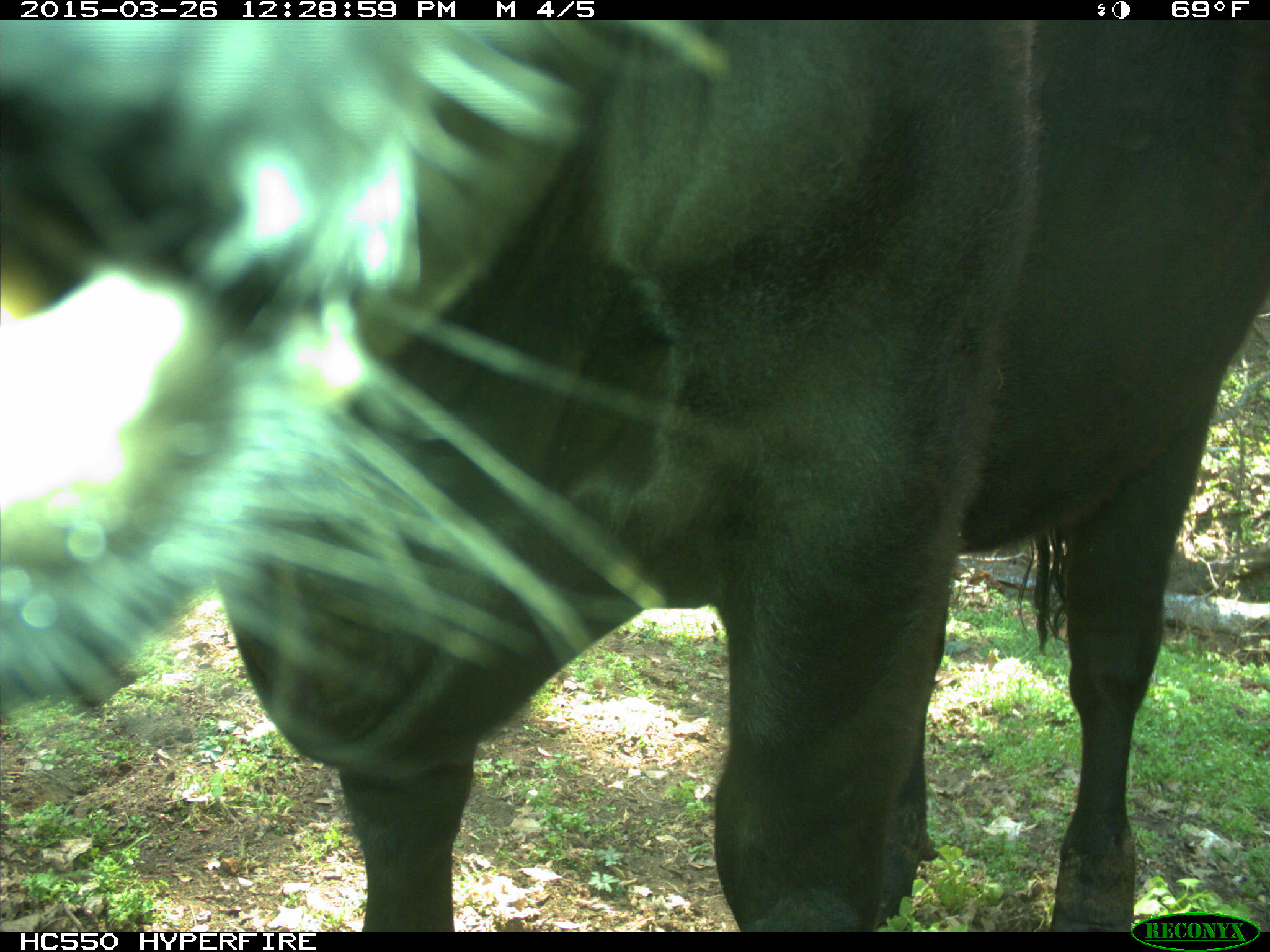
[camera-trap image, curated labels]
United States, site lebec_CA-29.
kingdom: Animalia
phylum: Chordata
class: Mammalia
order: Artiodactyla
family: Bovidae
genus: Bos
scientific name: Bos taurus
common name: domestic cow